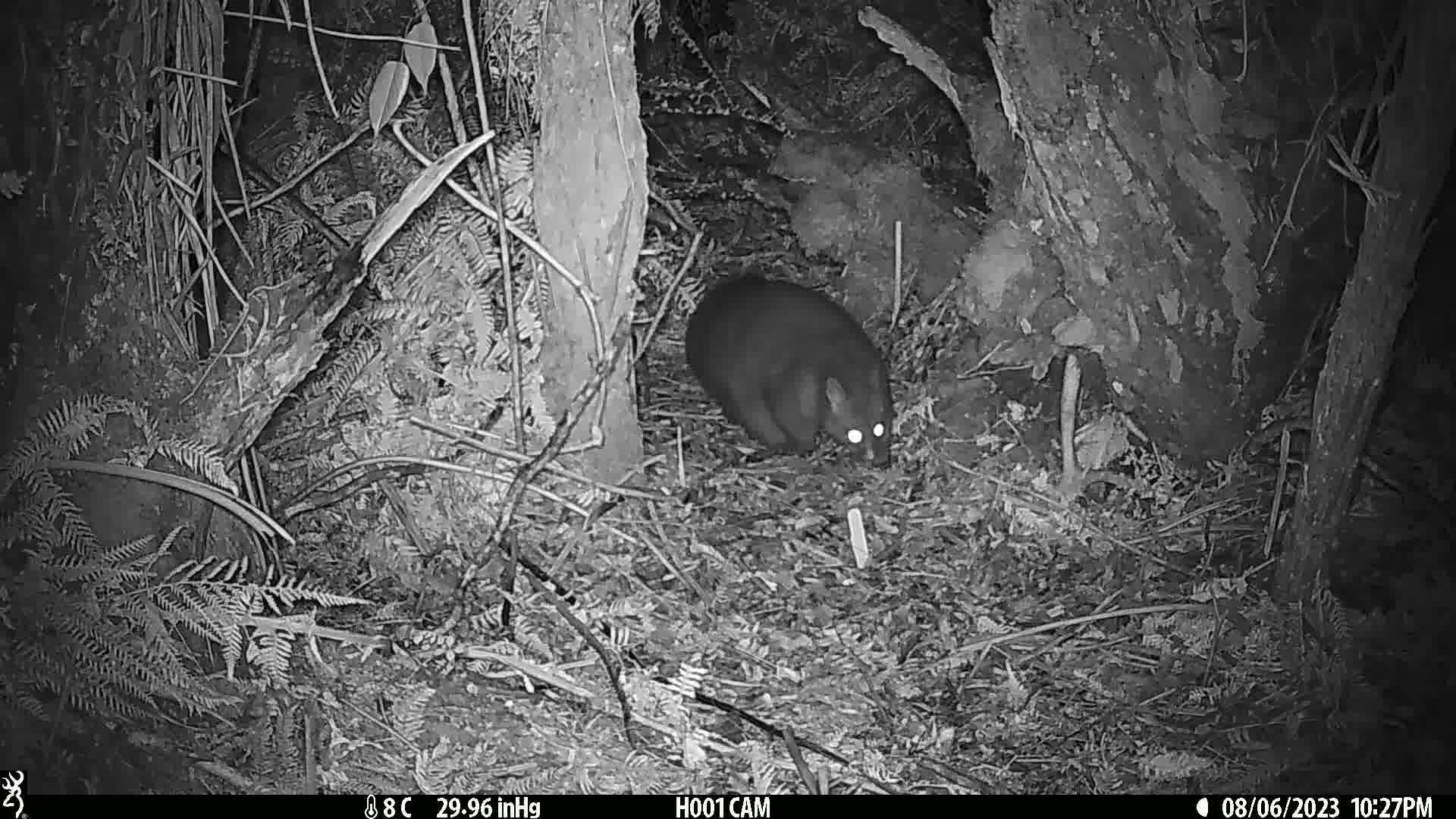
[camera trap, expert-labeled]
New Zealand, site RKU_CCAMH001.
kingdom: Animalia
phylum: Chordata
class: Mammalia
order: Diprotodontia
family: Phalangeridae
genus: Trichosurus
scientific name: Trichosurus vulpecula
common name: common brushtail possum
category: possum